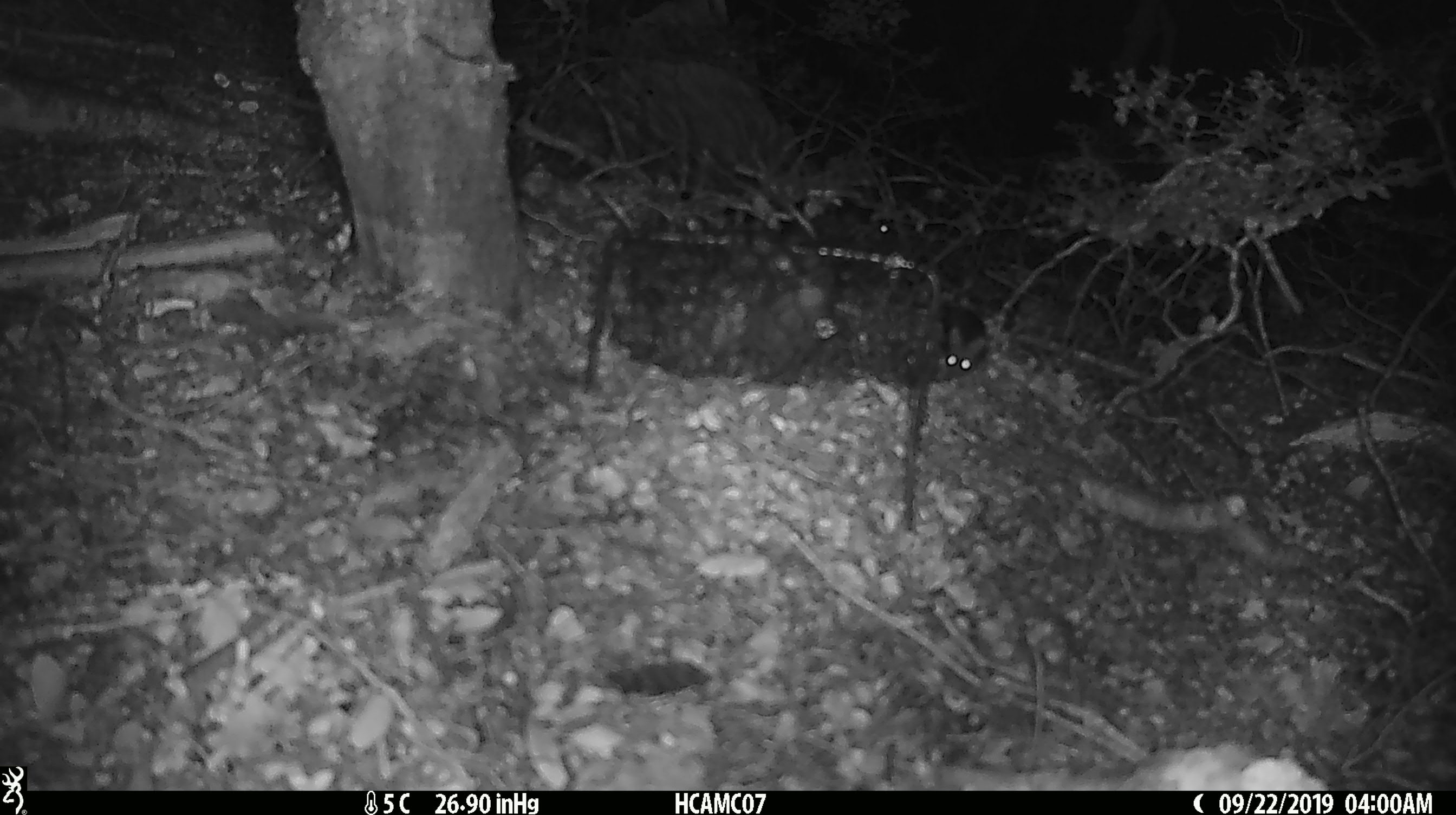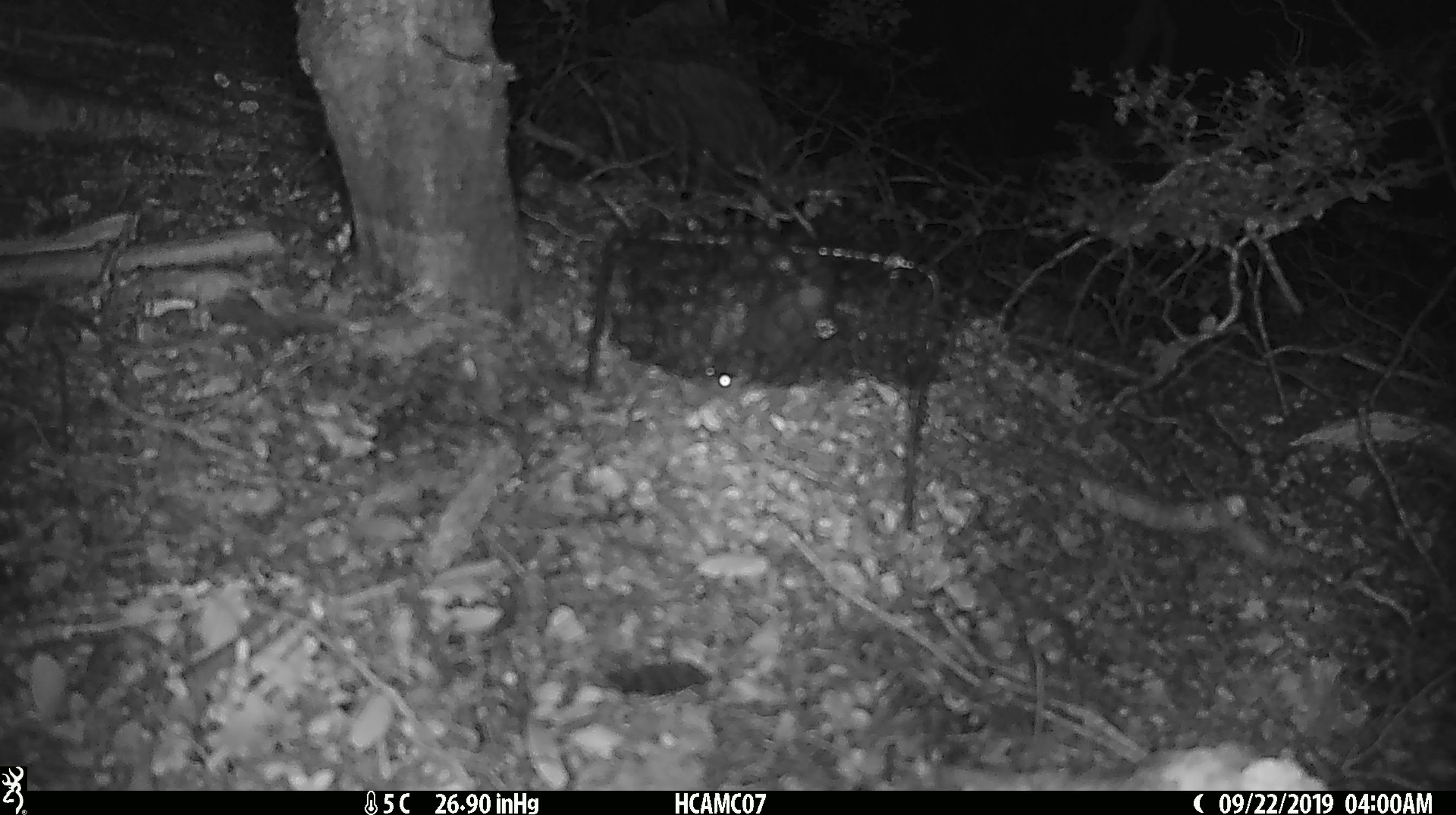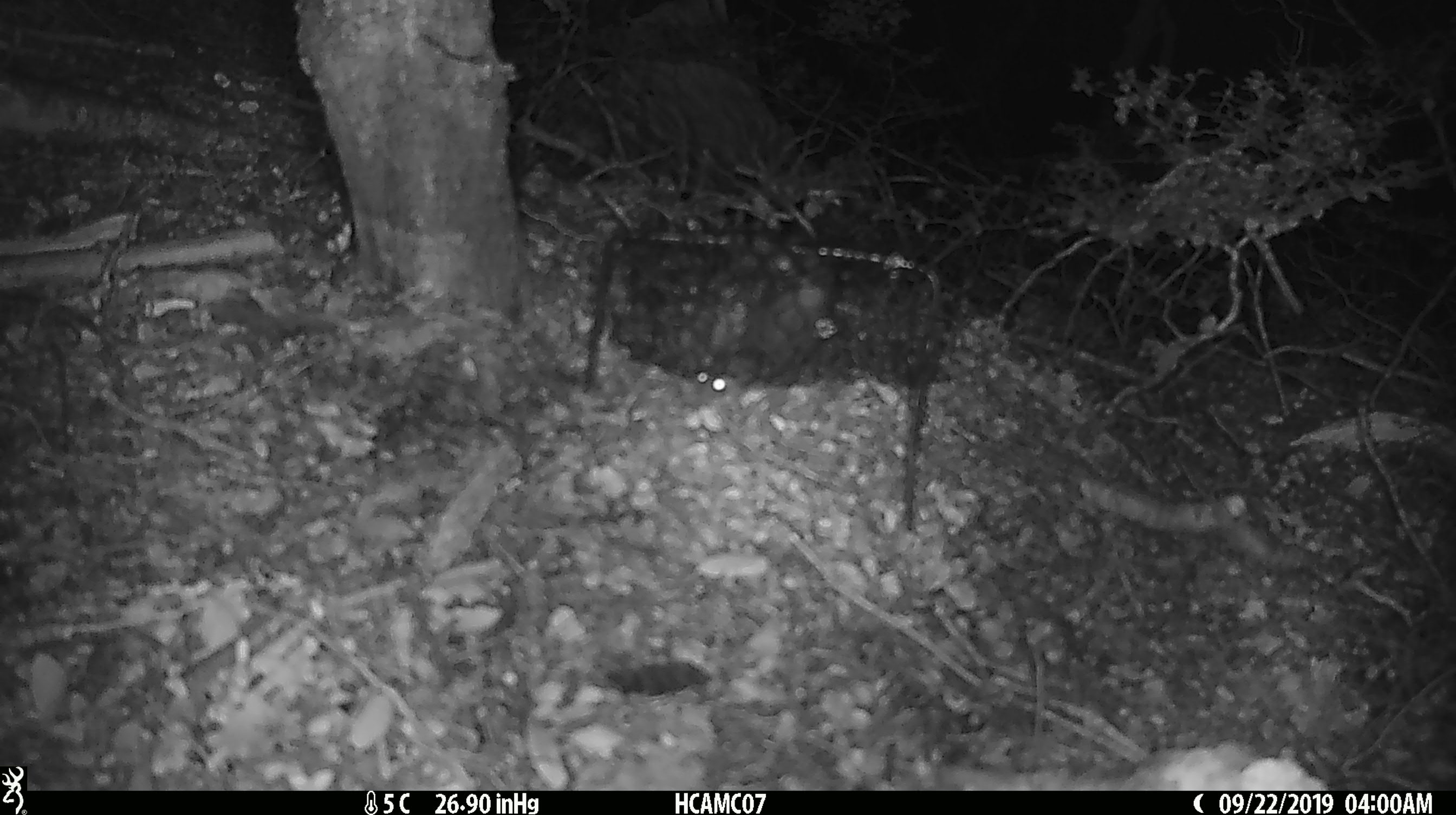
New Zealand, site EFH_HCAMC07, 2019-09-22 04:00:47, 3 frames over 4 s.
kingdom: Animalia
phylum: Chordata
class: Mammalia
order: Rodentia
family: Muridae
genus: Mus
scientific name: Mus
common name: mouse